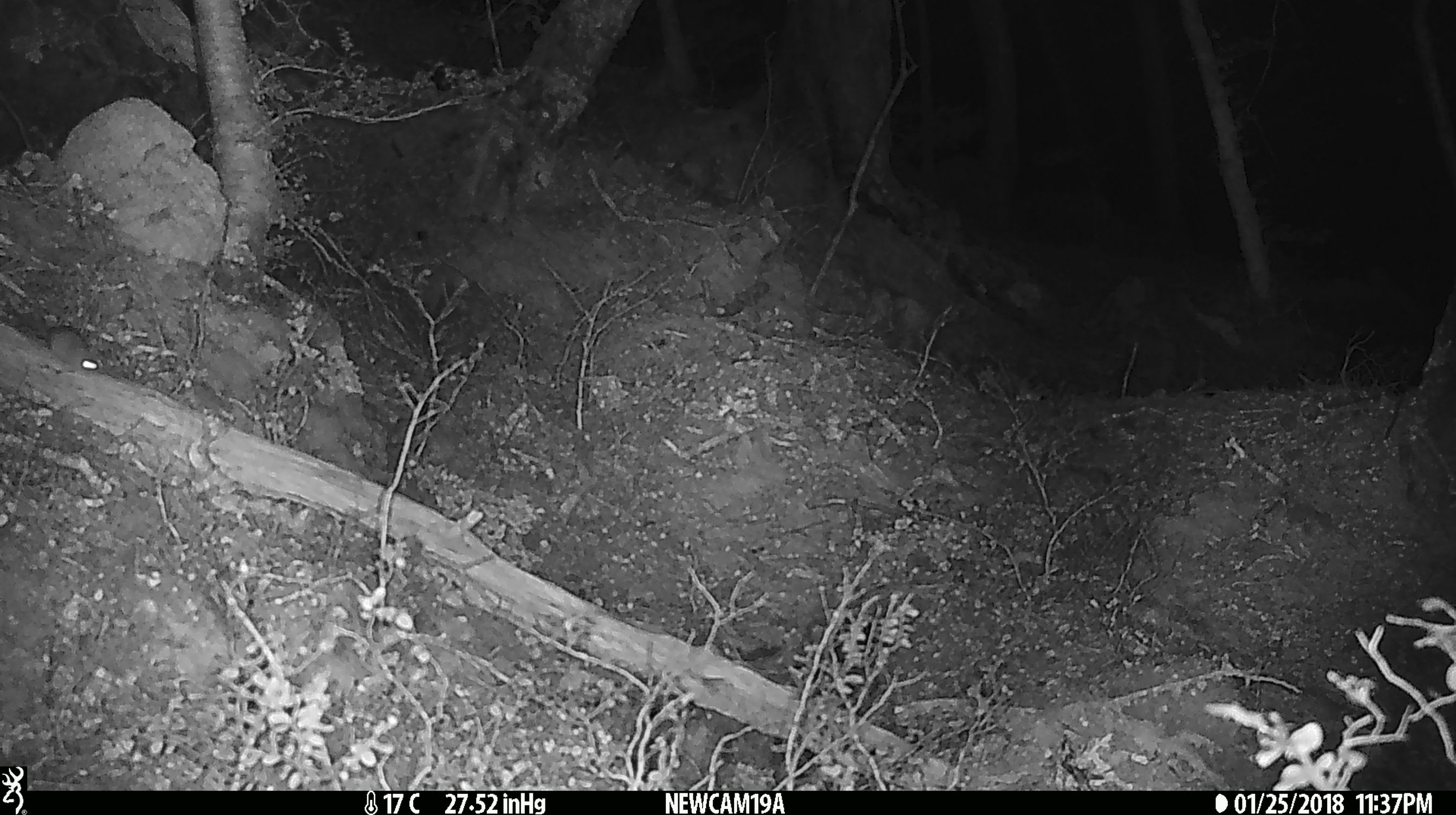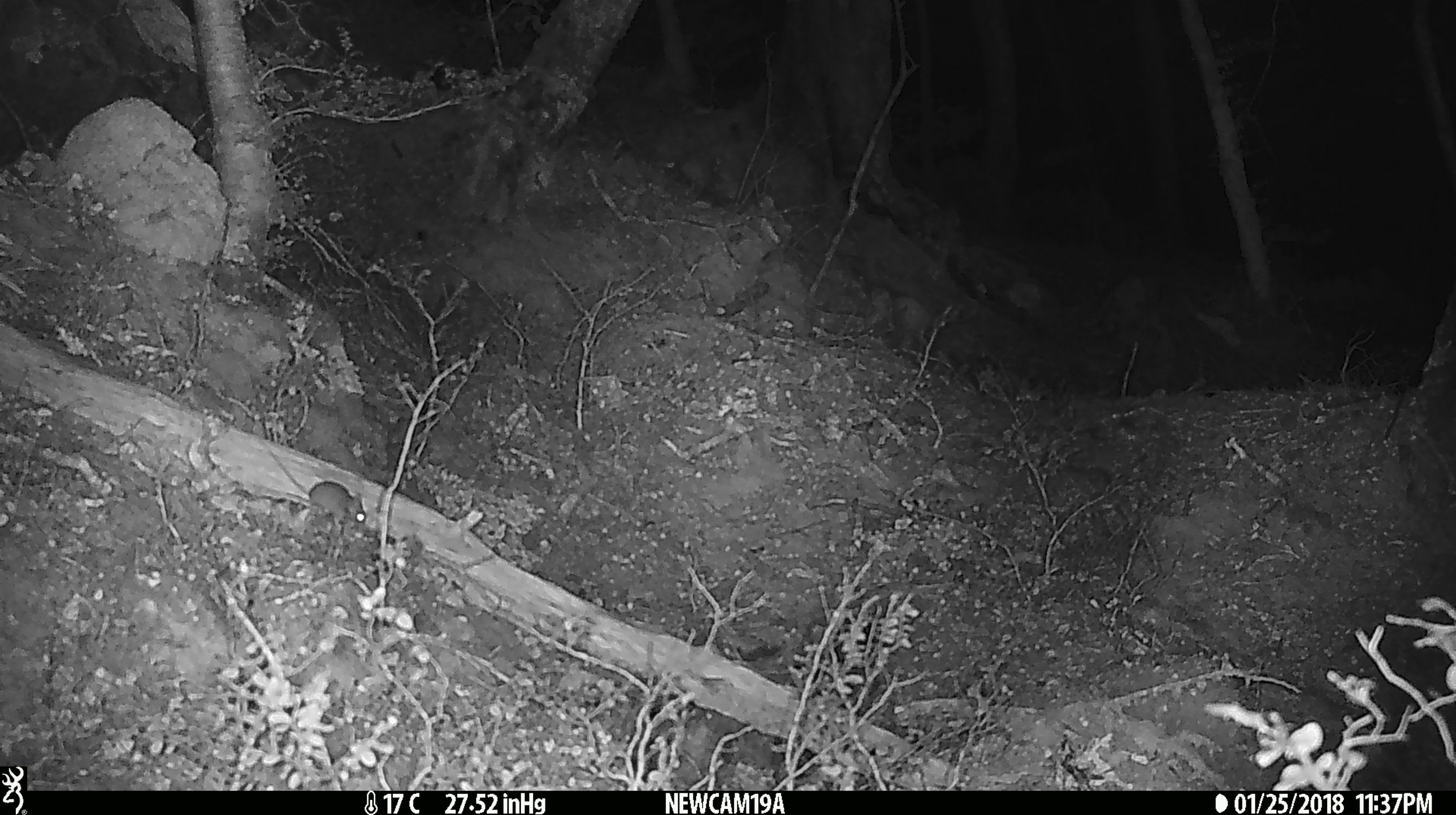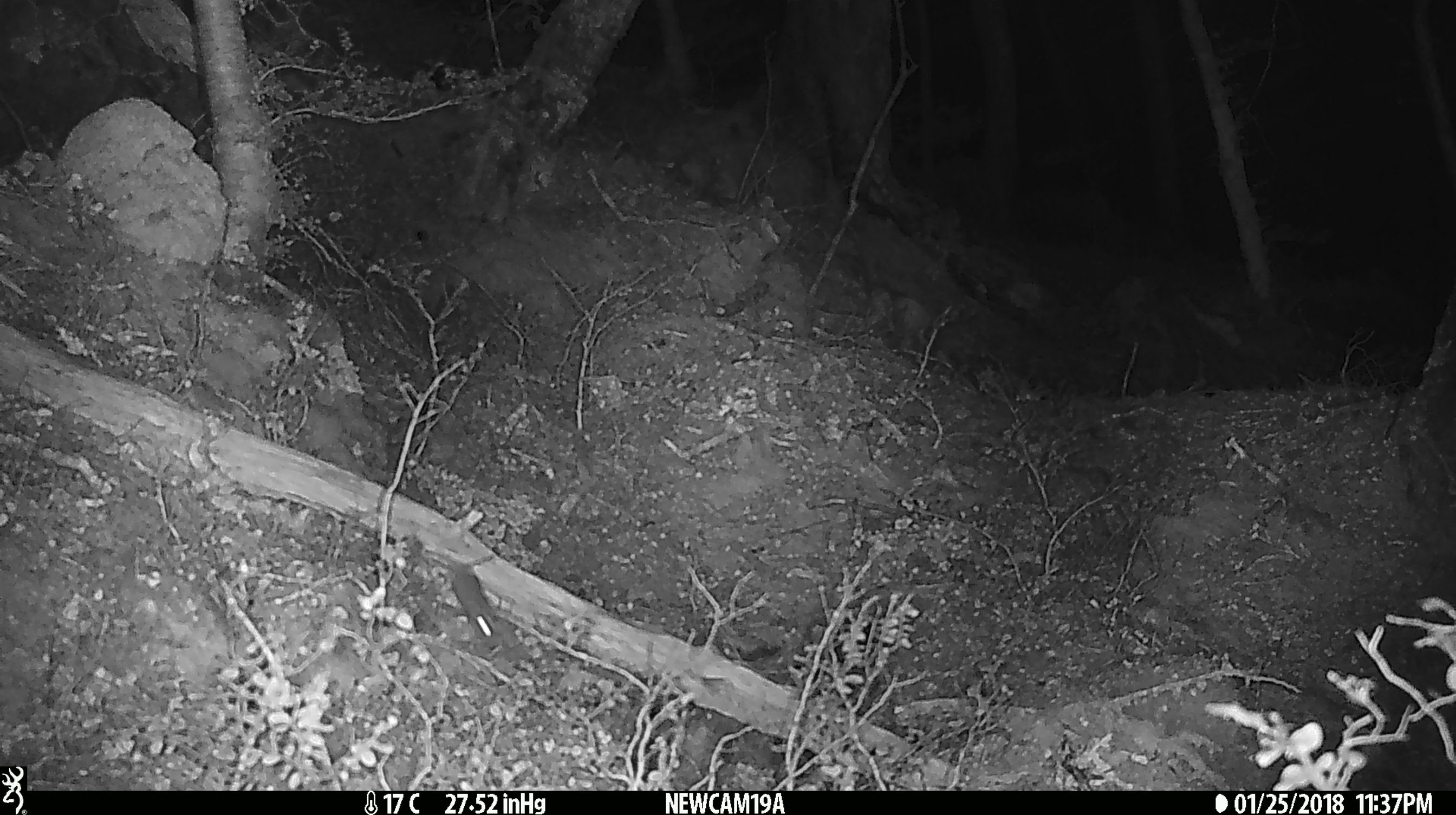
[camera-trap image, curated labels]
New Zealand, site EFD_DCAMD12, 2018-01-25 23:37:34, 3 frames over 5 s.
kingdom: Animalia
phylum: Chordata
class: Mammalia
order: Rodentia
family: Muridae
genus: Mus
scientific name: Mus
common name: mouse